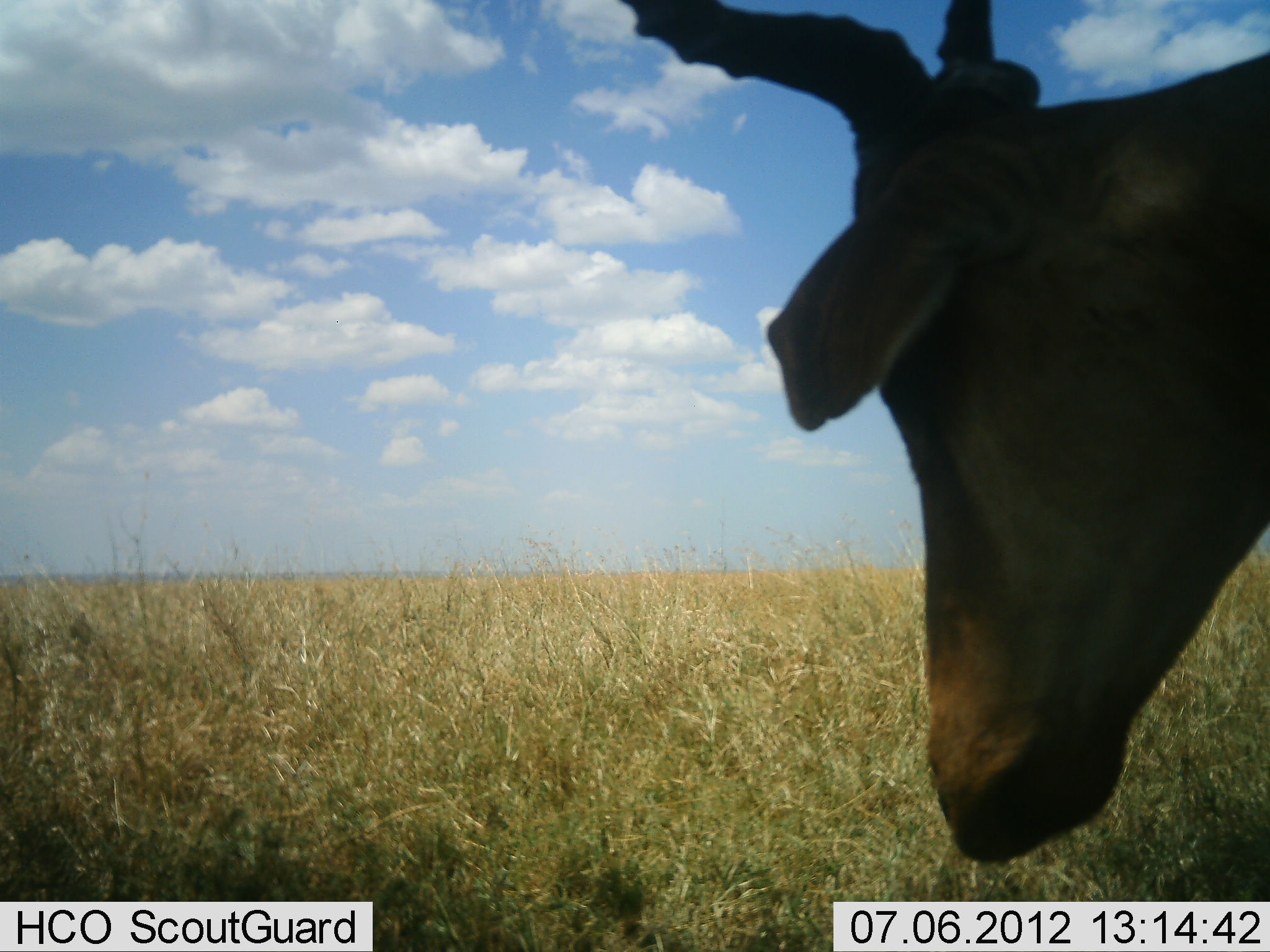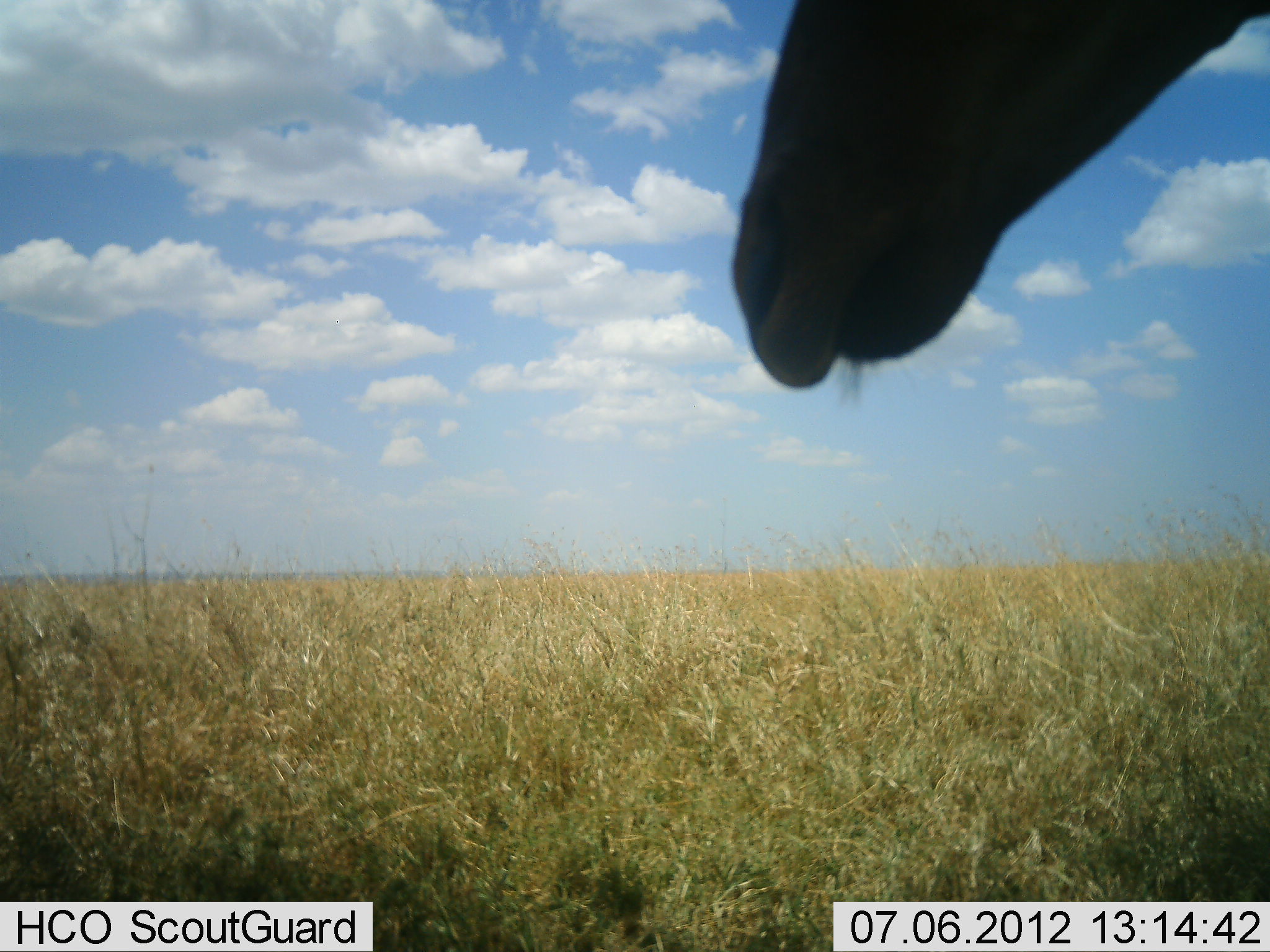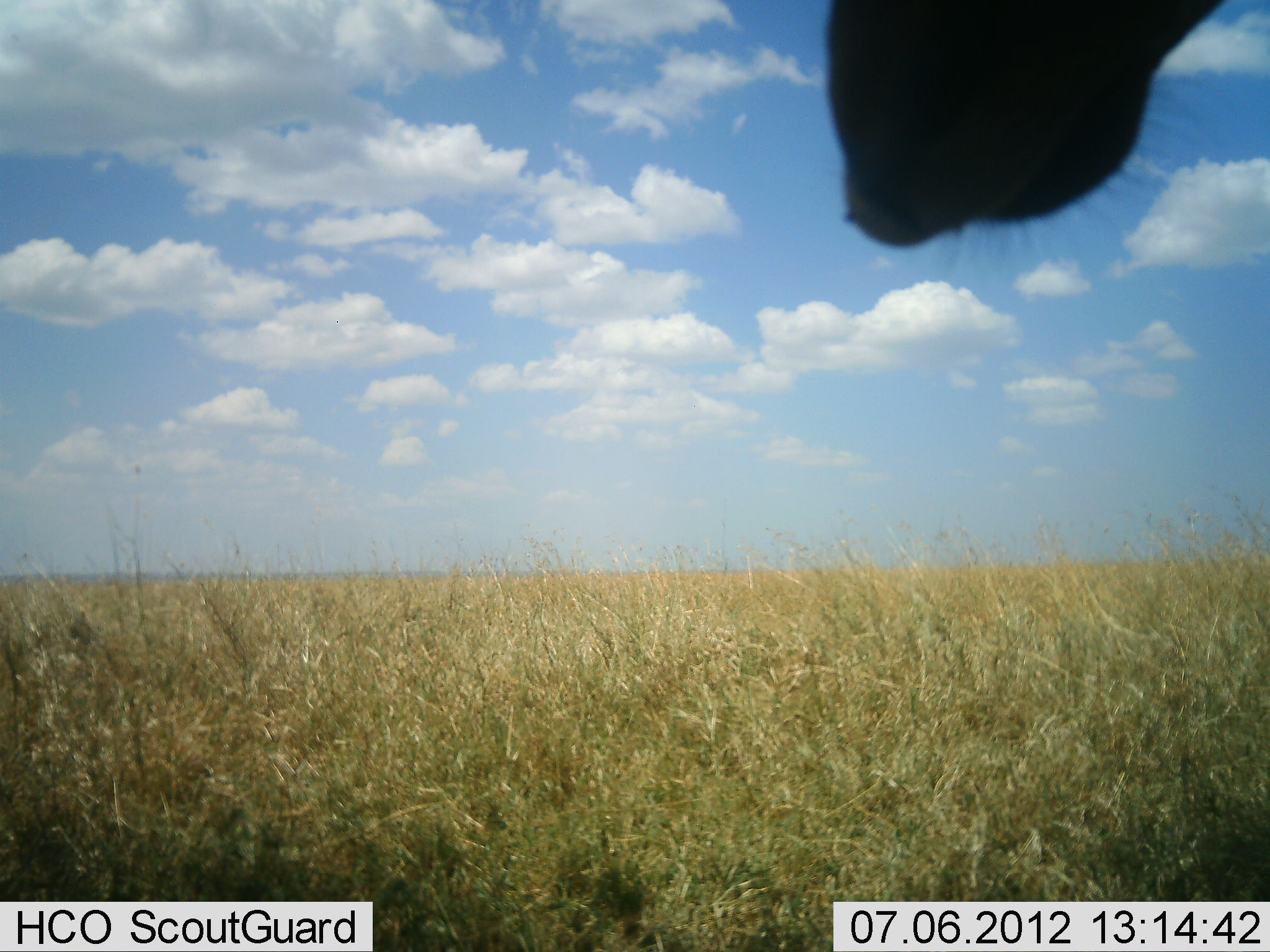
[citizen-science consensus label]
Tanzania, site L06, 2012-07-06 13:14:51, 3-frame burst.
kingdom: Animalia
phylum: Chordata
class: Mammalia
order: Artiodactyla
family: Bovidae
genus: Alcelaphus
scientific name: Alcelaphus buselaphus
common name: hartebeest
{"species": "hartebeest (Alcelaphus buselaphus)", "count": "1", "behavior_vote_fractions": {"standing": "60%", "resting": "0%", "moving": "10%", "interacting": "0%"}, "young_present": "0%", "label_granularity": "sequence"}